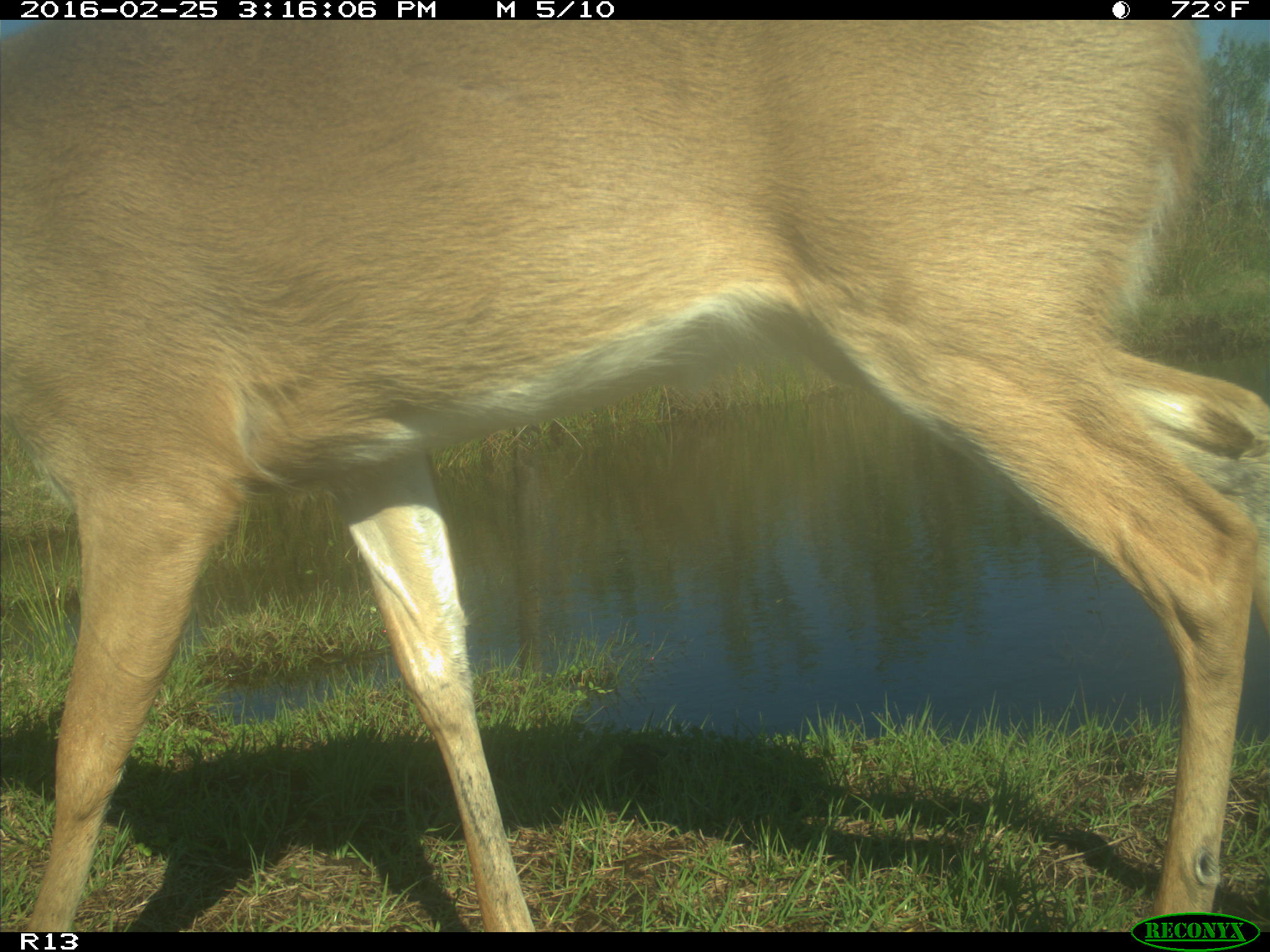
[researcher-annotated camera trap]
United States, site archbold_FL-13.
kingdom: Animalia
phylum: Chordata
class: Mammalia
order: Artiodactyla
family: Cervidae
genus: Odocoileus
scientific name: Odocoileus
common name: deer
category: unidentified deer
Unidentified deer (deer) (Odocoileus).